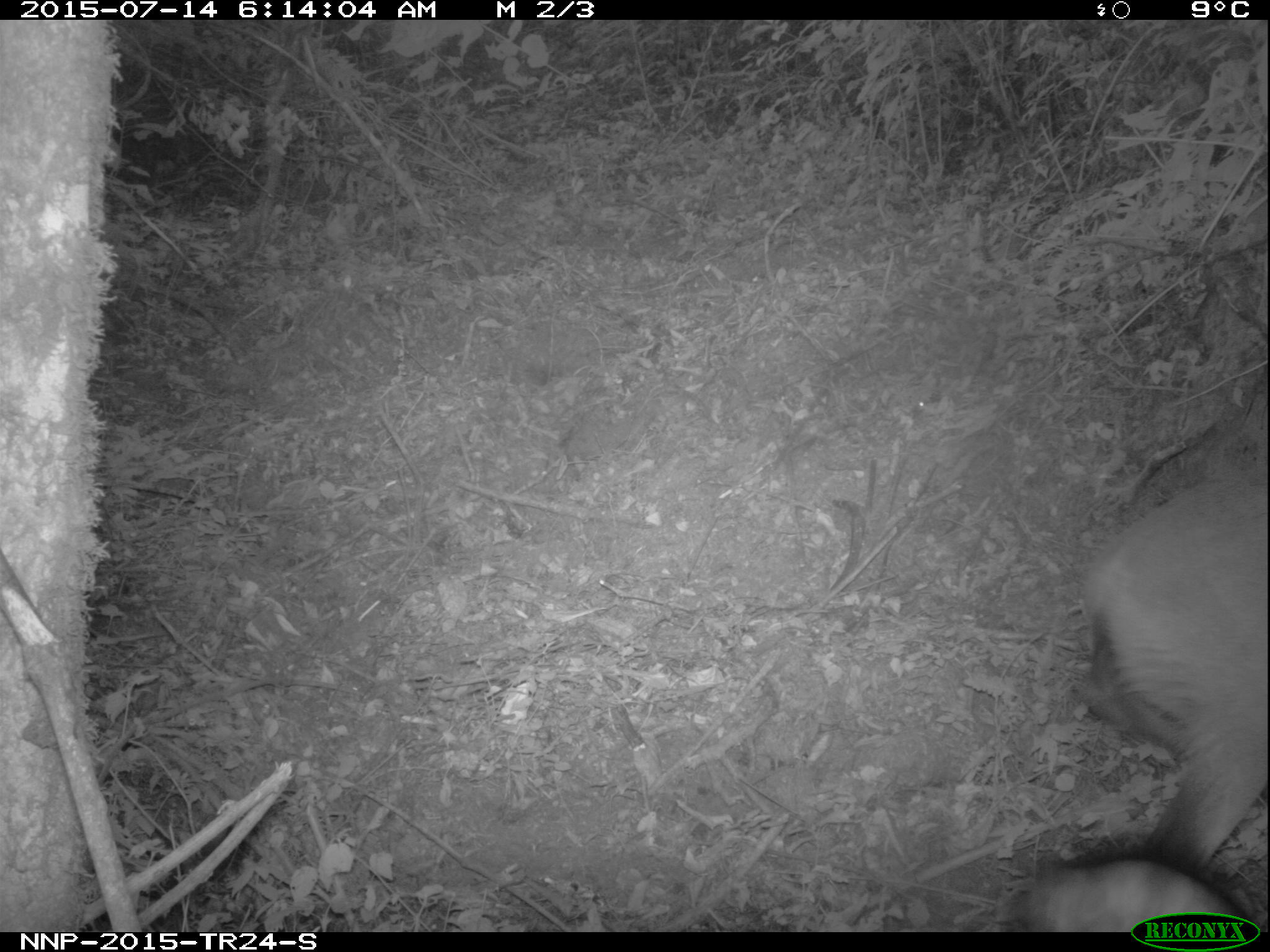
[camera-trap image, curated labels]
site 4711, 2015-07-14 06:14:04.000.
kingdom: Animalia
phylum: Chordata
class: Mammalia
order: Artiodactyla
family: Bovidae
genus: Cephalophus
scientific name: Cephalophus nigrifrons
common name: black-fronted duiker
Cephalophus nigrifrons (black-fronted duiker), count 1.